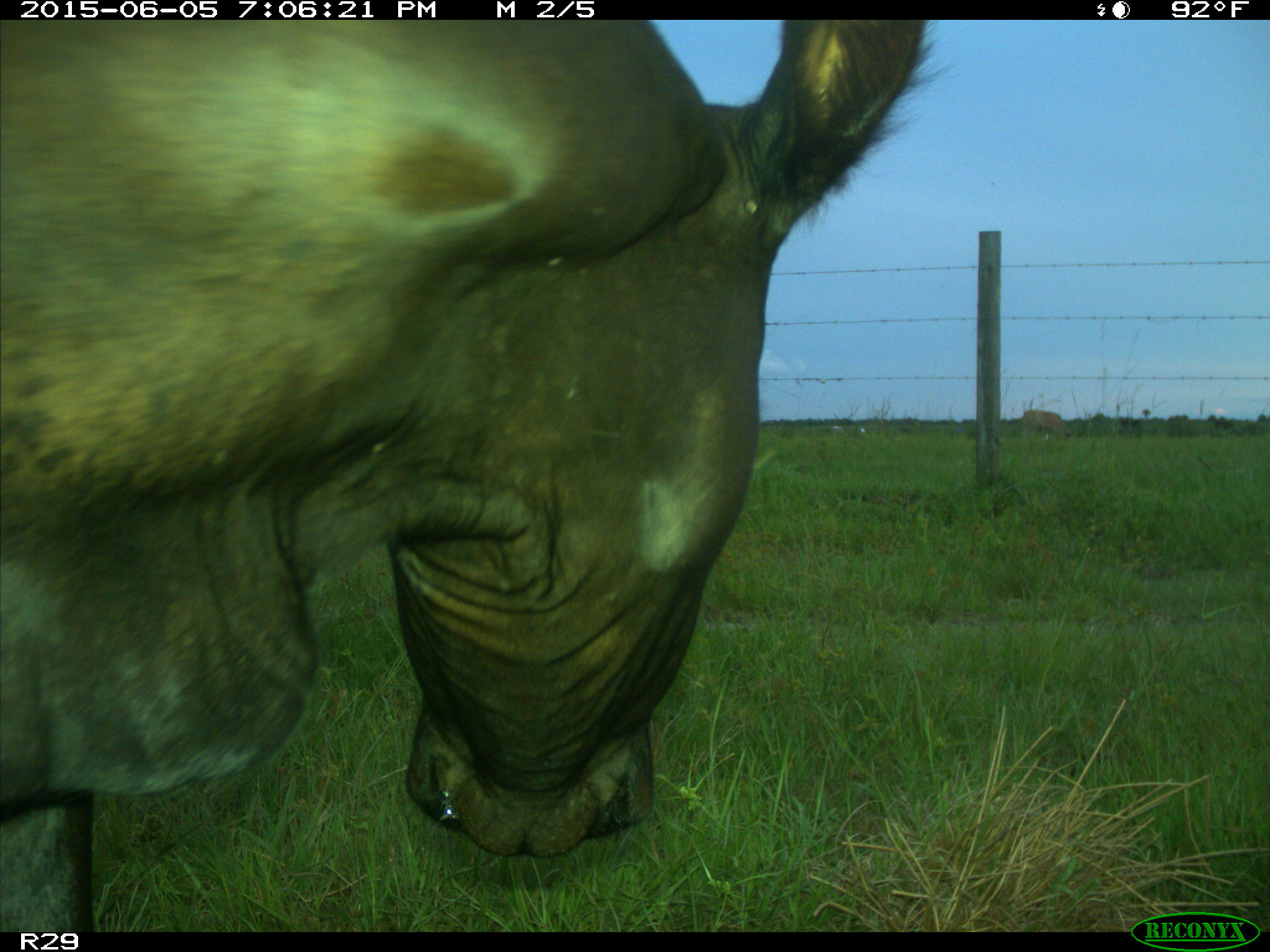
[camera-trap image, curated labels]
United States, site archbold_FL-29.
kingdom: Animalia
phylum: Chordata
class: Mammalia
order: Artiodactyla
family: Bovidae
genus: Bos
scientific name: Bos taurus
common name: domestic cow